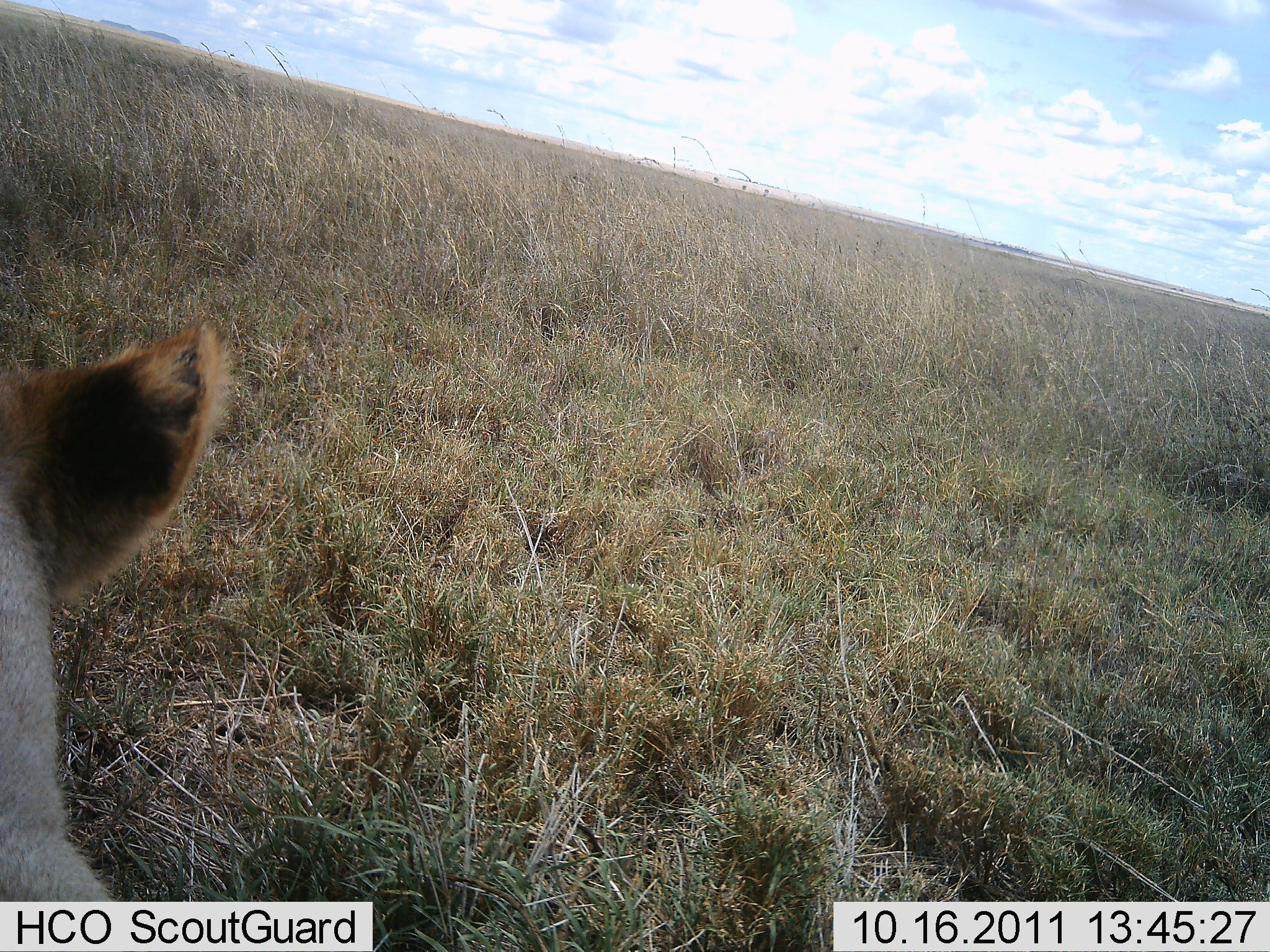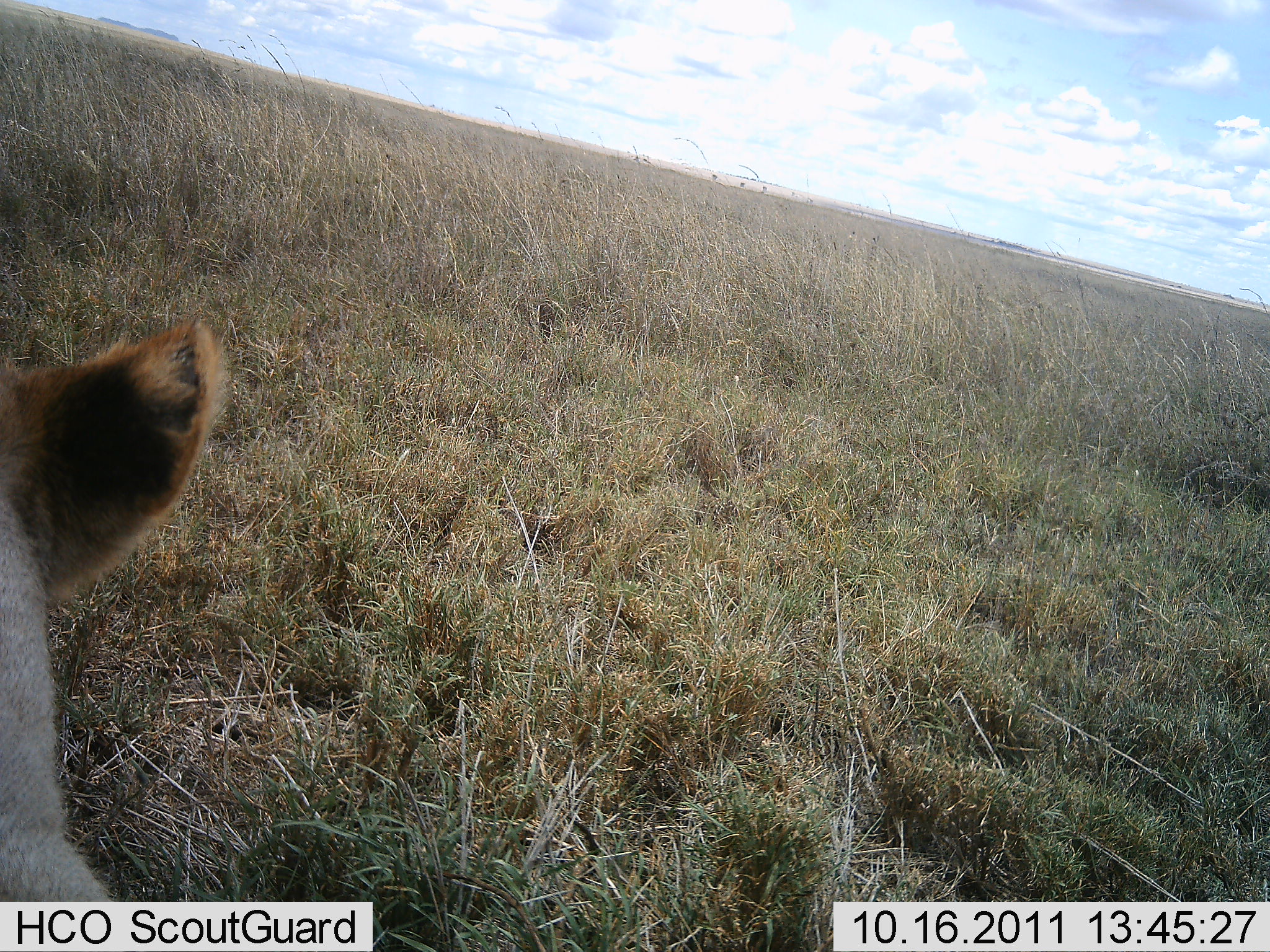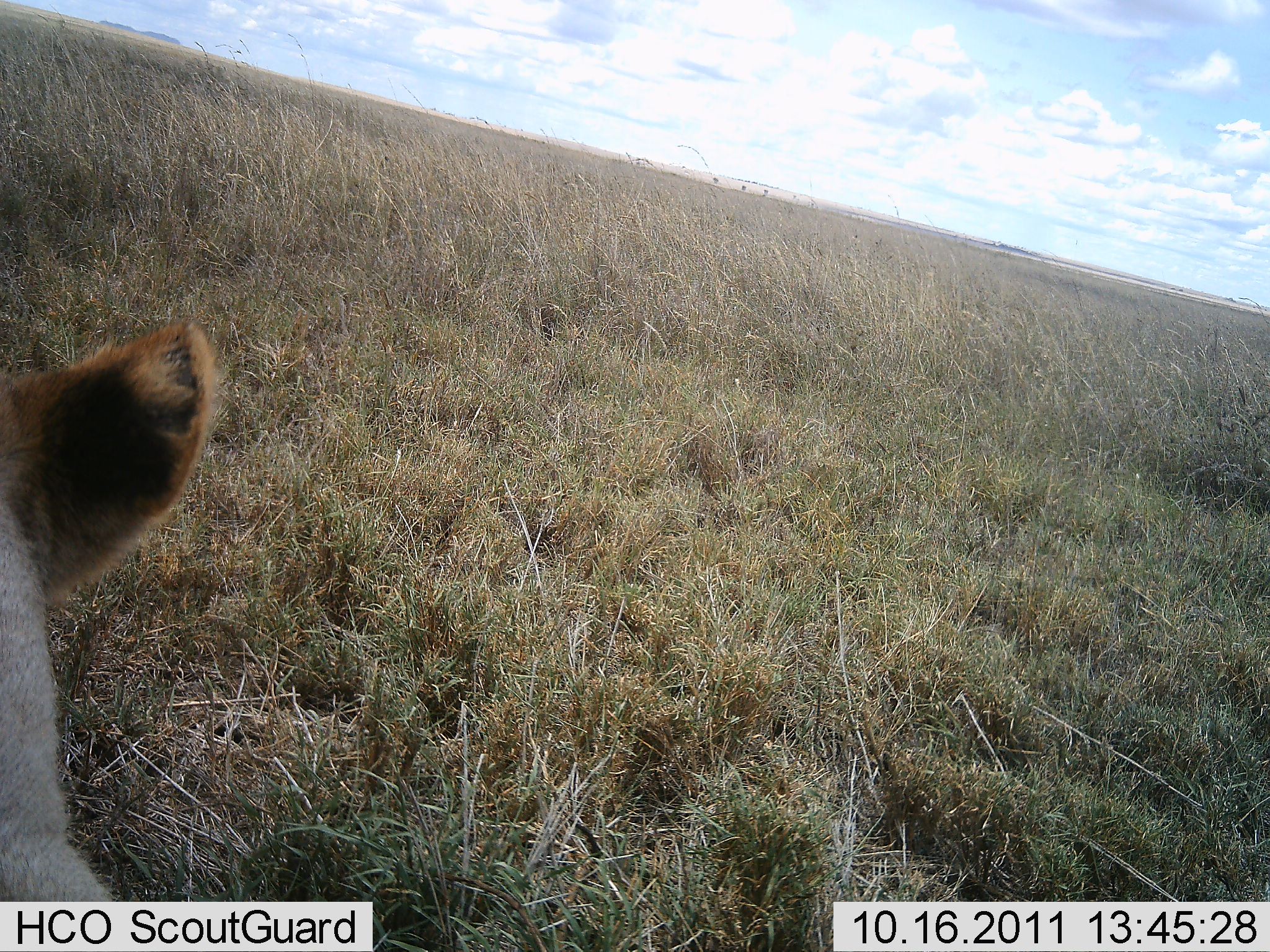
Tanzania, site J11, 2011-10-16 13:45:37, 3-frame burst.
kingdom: Animalia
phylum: Chordata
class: Mammalia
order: Carnivora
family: Felidae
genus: Panthera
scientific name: Panthera leo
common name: lion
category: lionfemale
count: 1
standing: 20%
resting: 80%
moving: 0%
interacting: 0%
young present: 0%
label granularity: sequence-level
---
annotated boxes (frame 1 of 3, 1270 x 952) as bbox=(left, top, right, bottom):
animal: bbox=(0, 317, 231, 900)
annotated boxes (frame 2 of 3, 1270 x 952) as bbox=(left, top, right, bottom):
animal: bbox=(0, 317, 223, 898)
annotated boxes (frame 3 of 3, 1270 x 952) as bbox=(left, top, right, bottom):
animal: bbox=(0, 317, 221, 900)